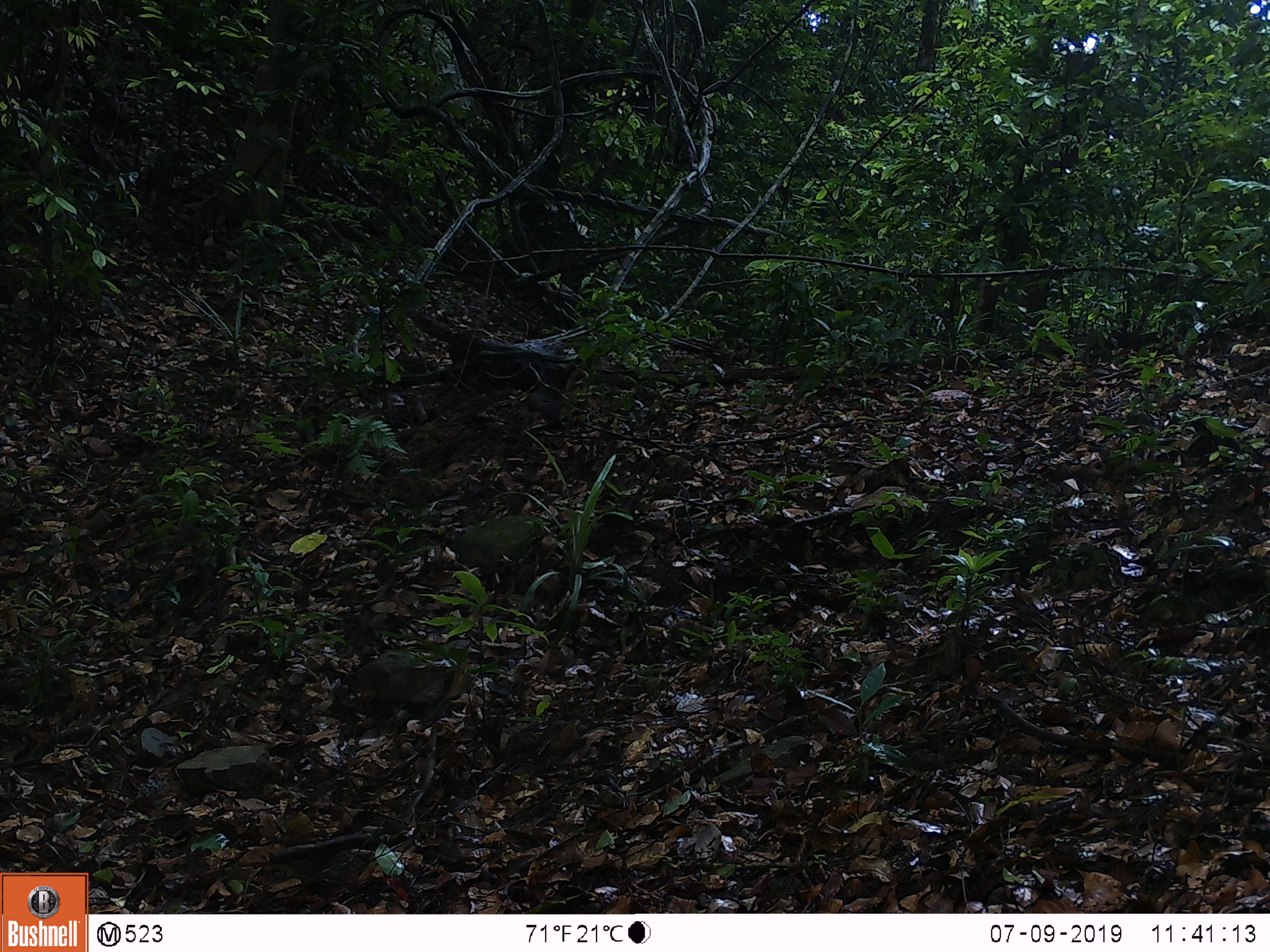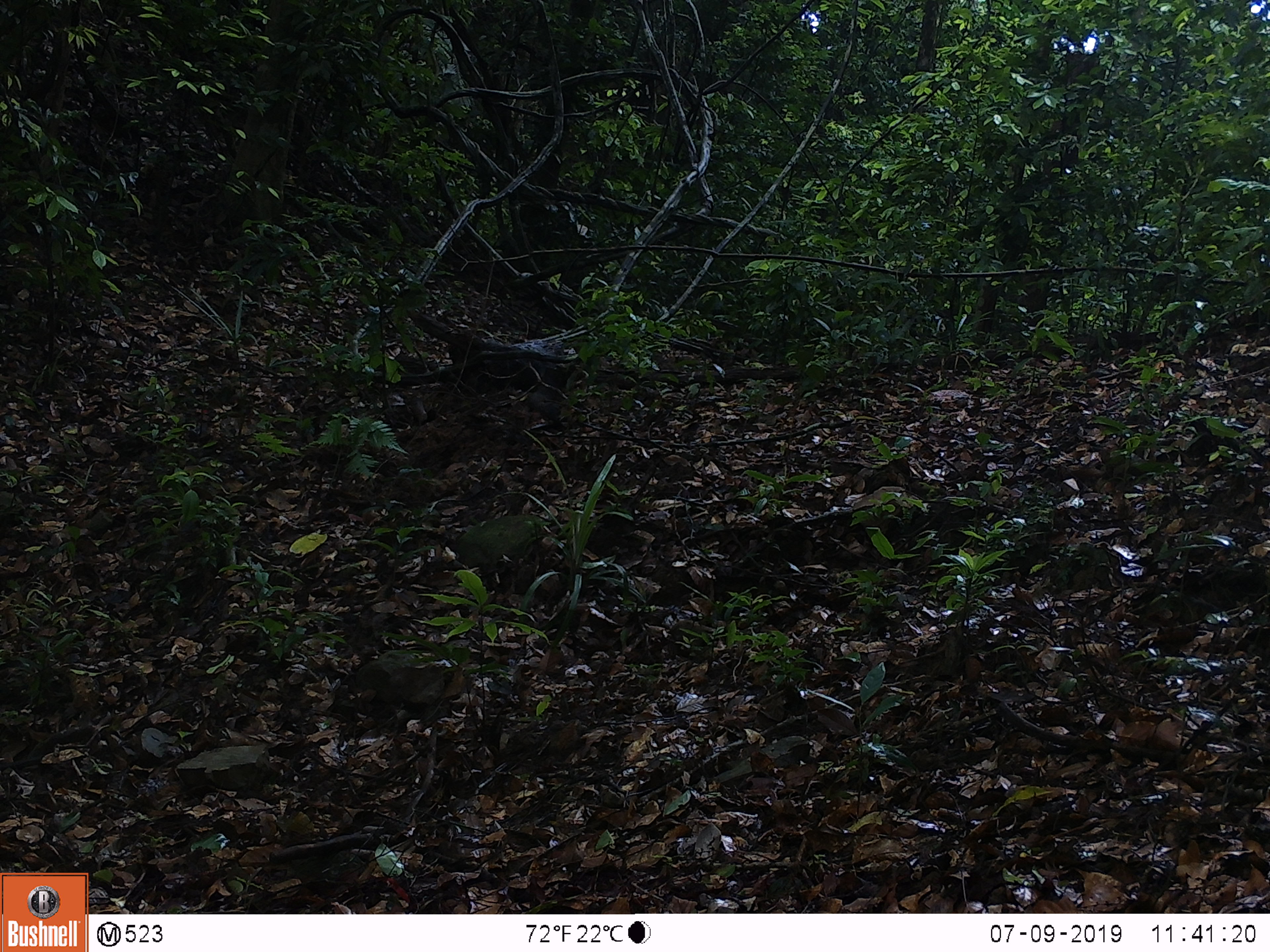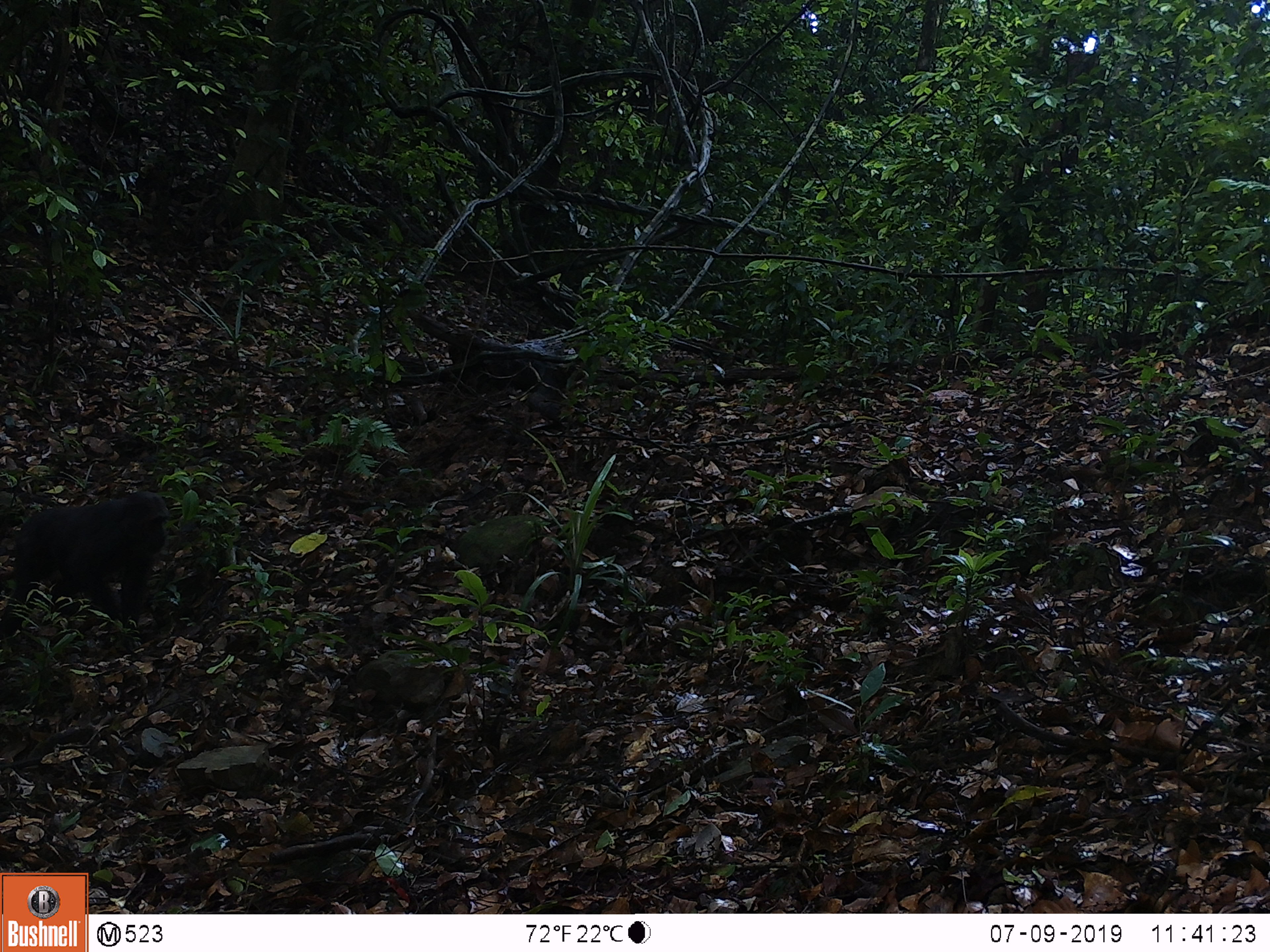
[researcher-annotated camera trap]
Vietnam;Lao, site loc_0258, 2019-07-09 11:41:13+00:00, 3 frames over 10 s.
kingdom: Animalia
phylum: Chordata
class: Mammalia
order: Primates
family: Cercopithecidae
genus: Macaca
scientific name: Macaca arctoides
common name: stump-tailed macaque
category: stump tailed macaque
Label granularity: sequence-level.